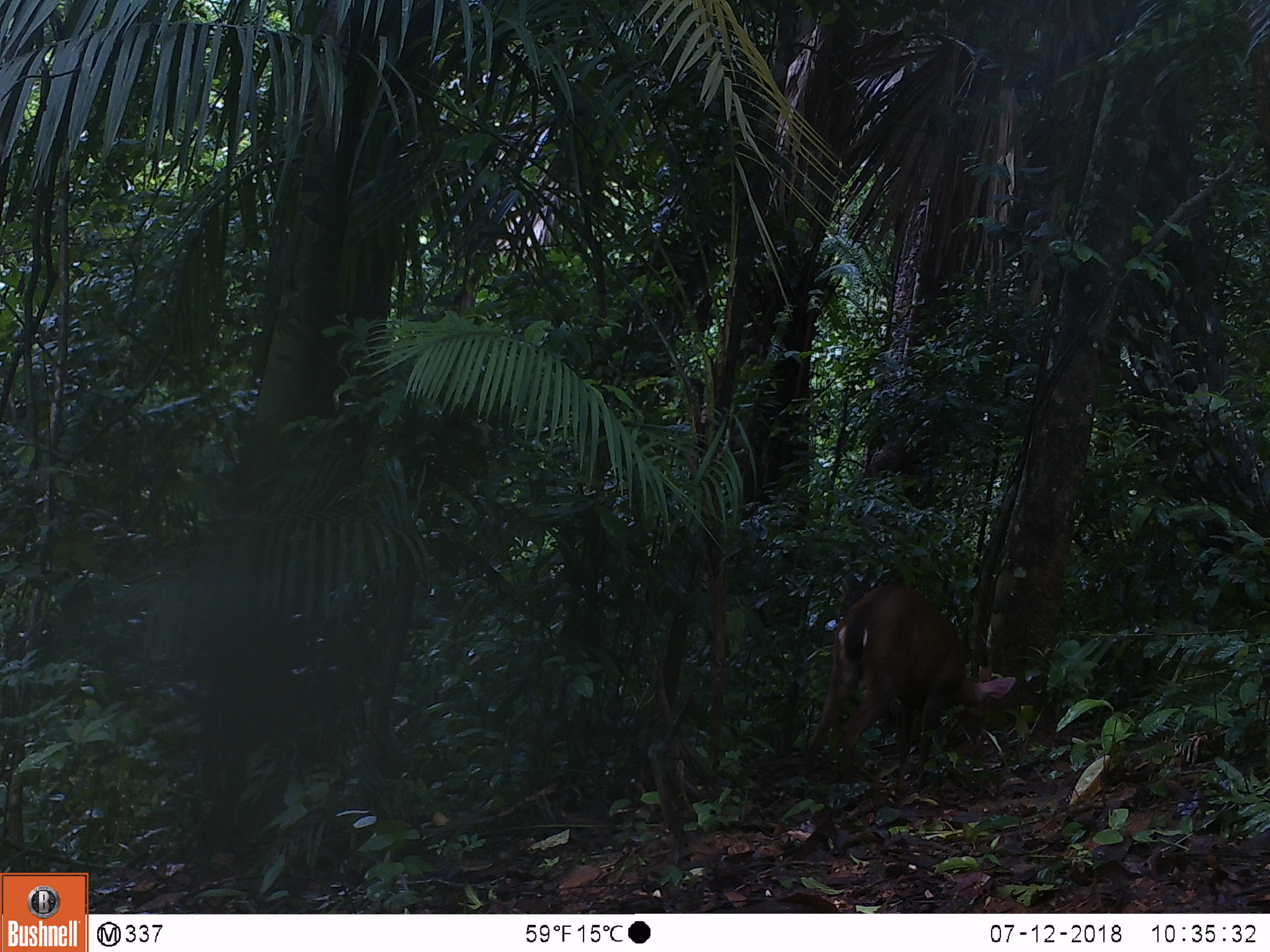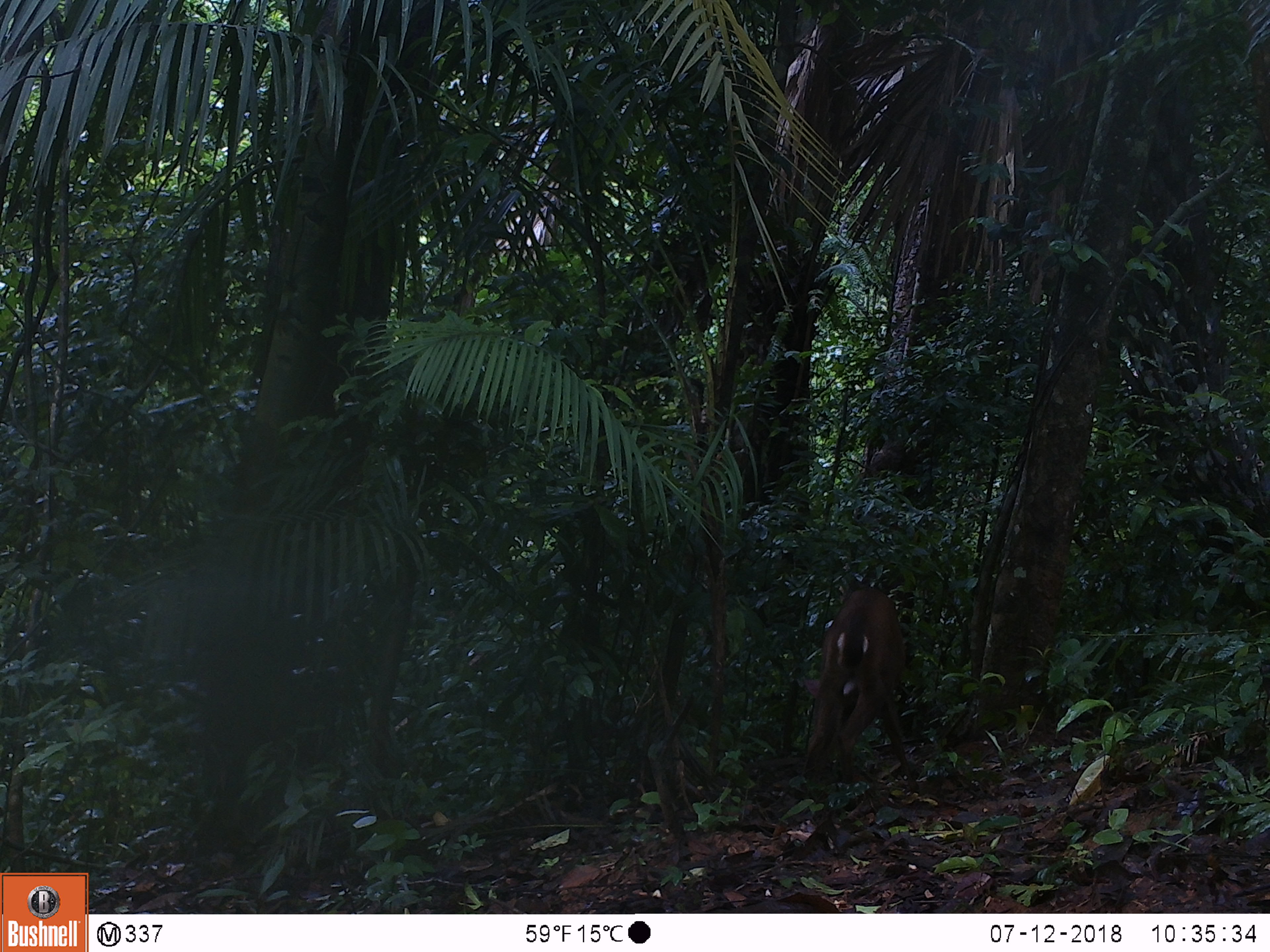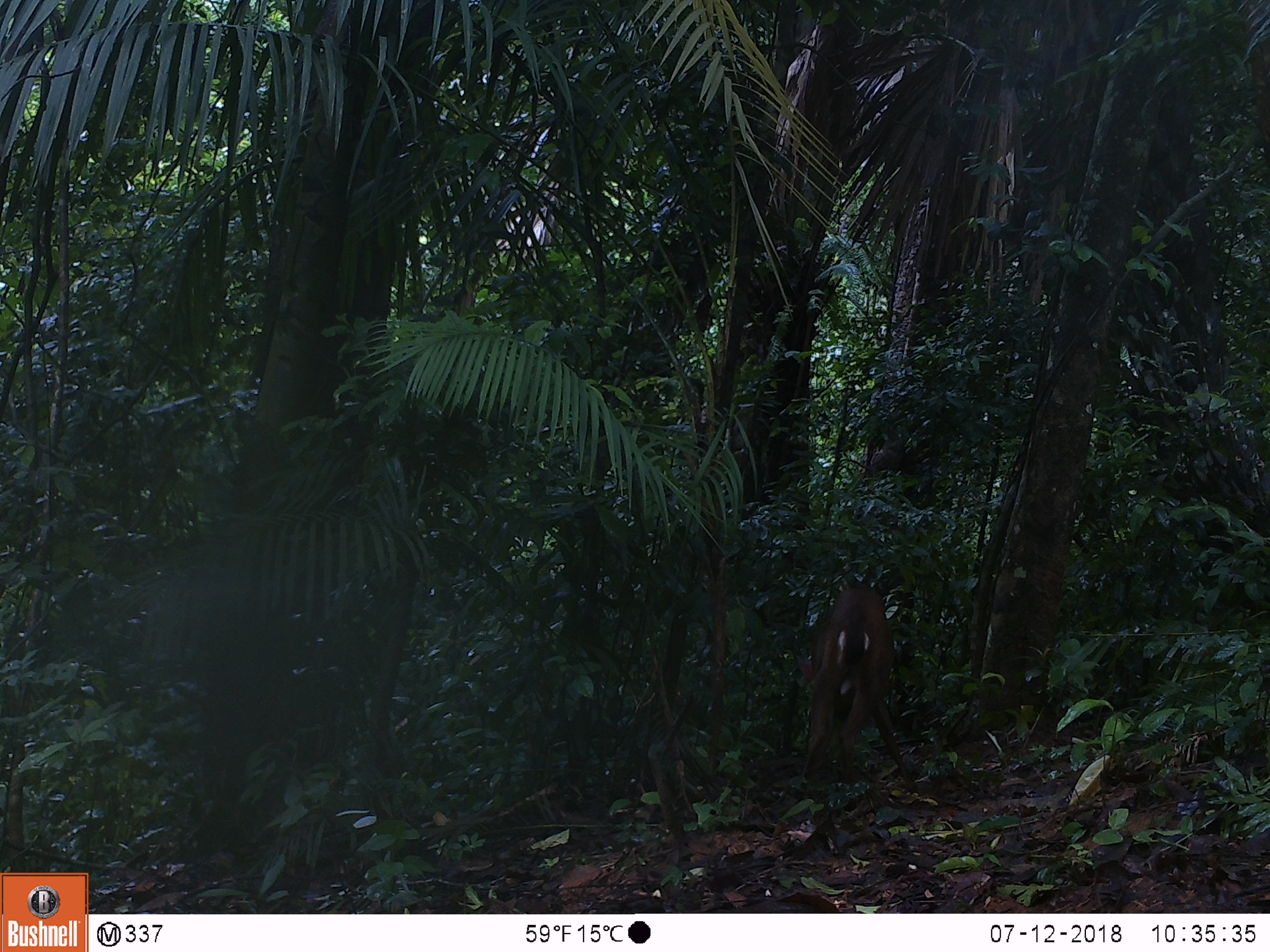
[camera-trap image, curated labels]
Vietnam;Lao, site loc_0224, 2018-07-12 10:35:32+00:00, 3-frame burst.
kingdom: Animalia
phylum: Chordata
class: Mammalia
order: Artiodactyla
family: Cervidae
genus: Muntiacus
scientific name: Muntiacus vuquangensis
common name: large-antlered muntjac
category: large antlered muntjac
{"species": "large antlered muntjac (large-antlered muntjac) (Muntiacus vuquangensis)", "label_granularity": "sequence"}